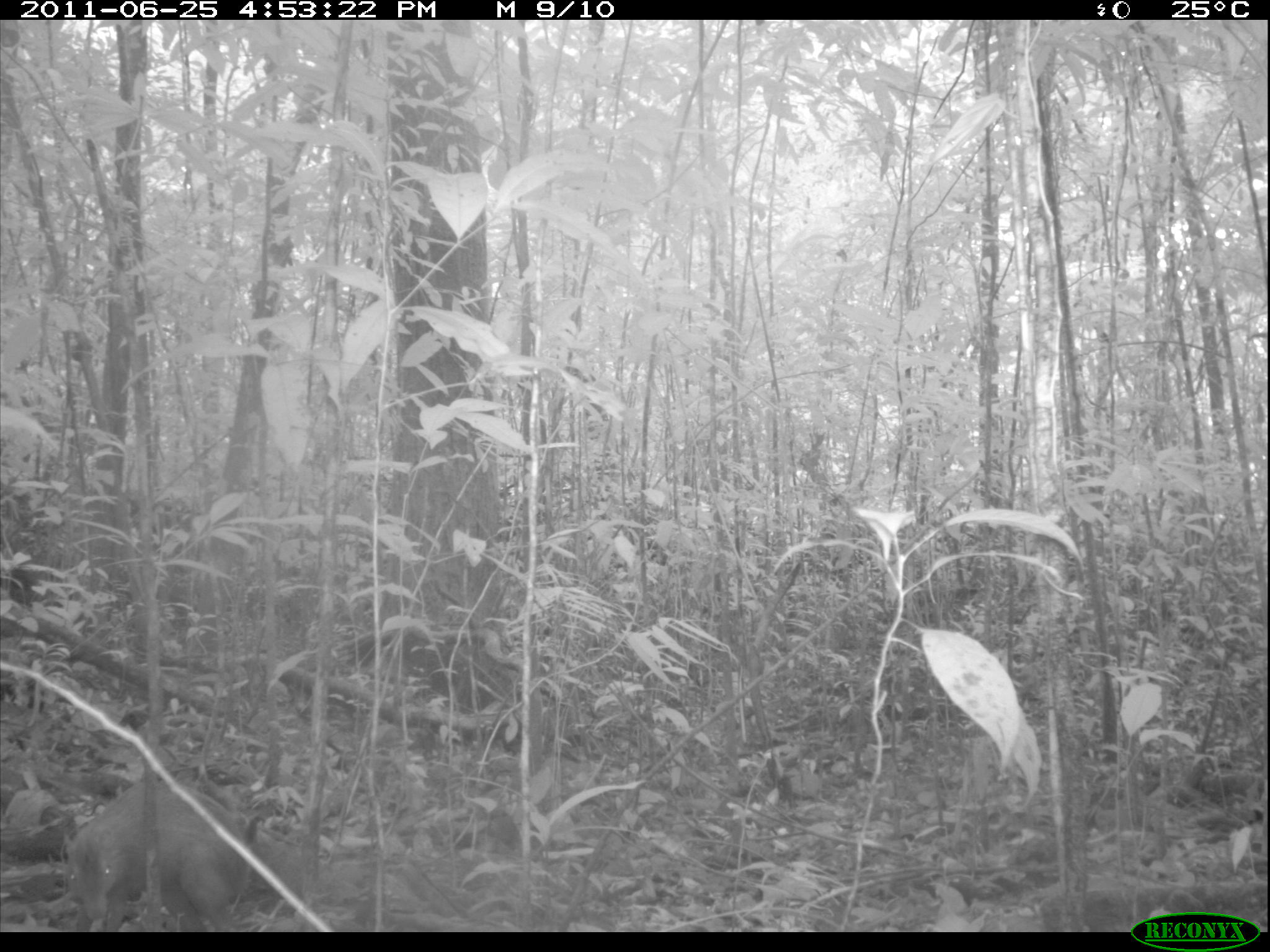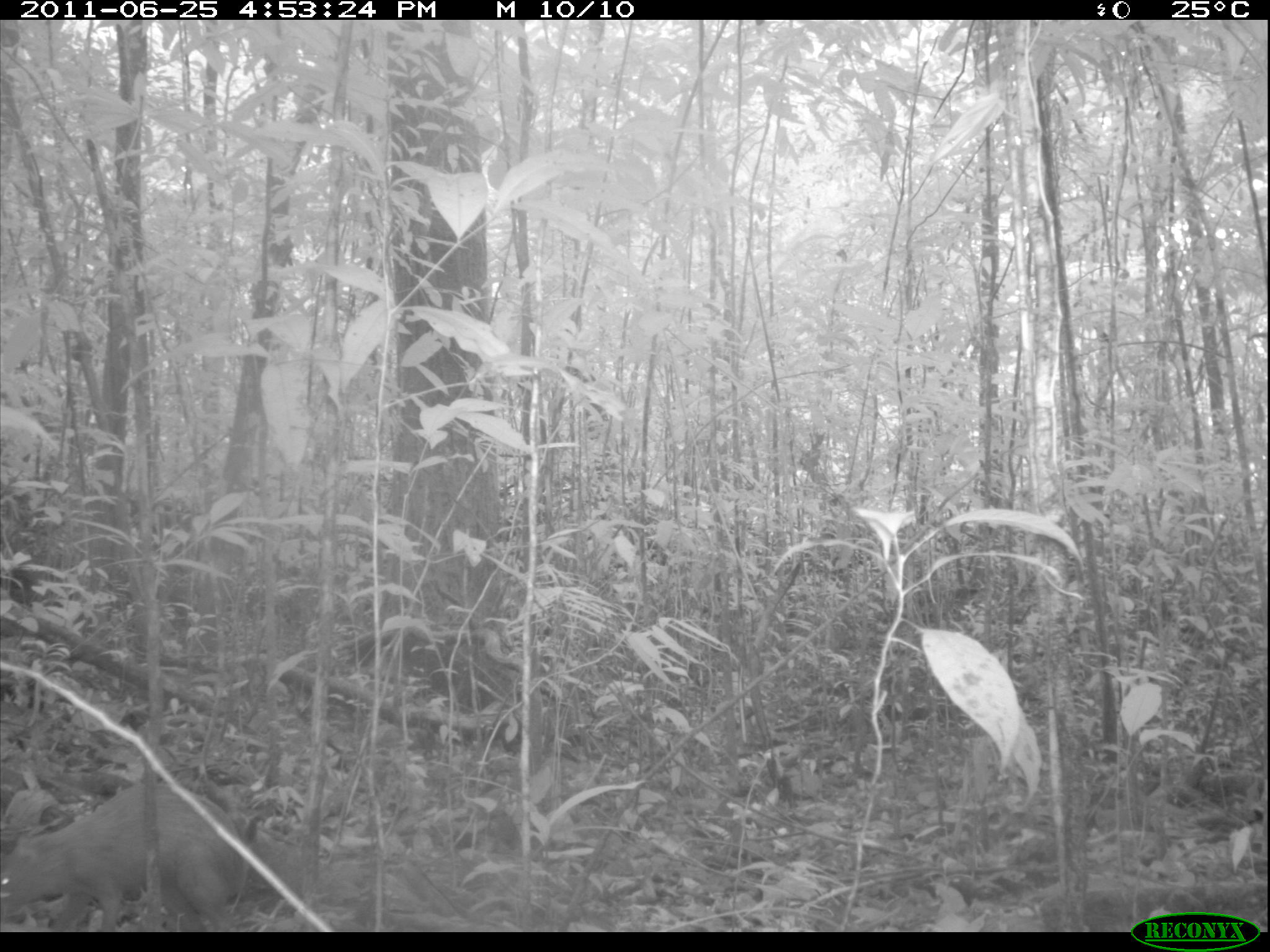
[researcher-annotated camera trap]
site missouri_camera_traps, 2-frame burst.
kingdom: Animalia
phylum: Chordata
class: Mammalia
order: Rodentia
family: Dasyproctidae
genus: Dasyprocta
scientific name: Dasyprocta coibae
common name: coiban agouti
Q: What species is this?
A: Coiban agouti (Dasyprocta coibae).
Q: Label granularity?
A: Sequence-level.